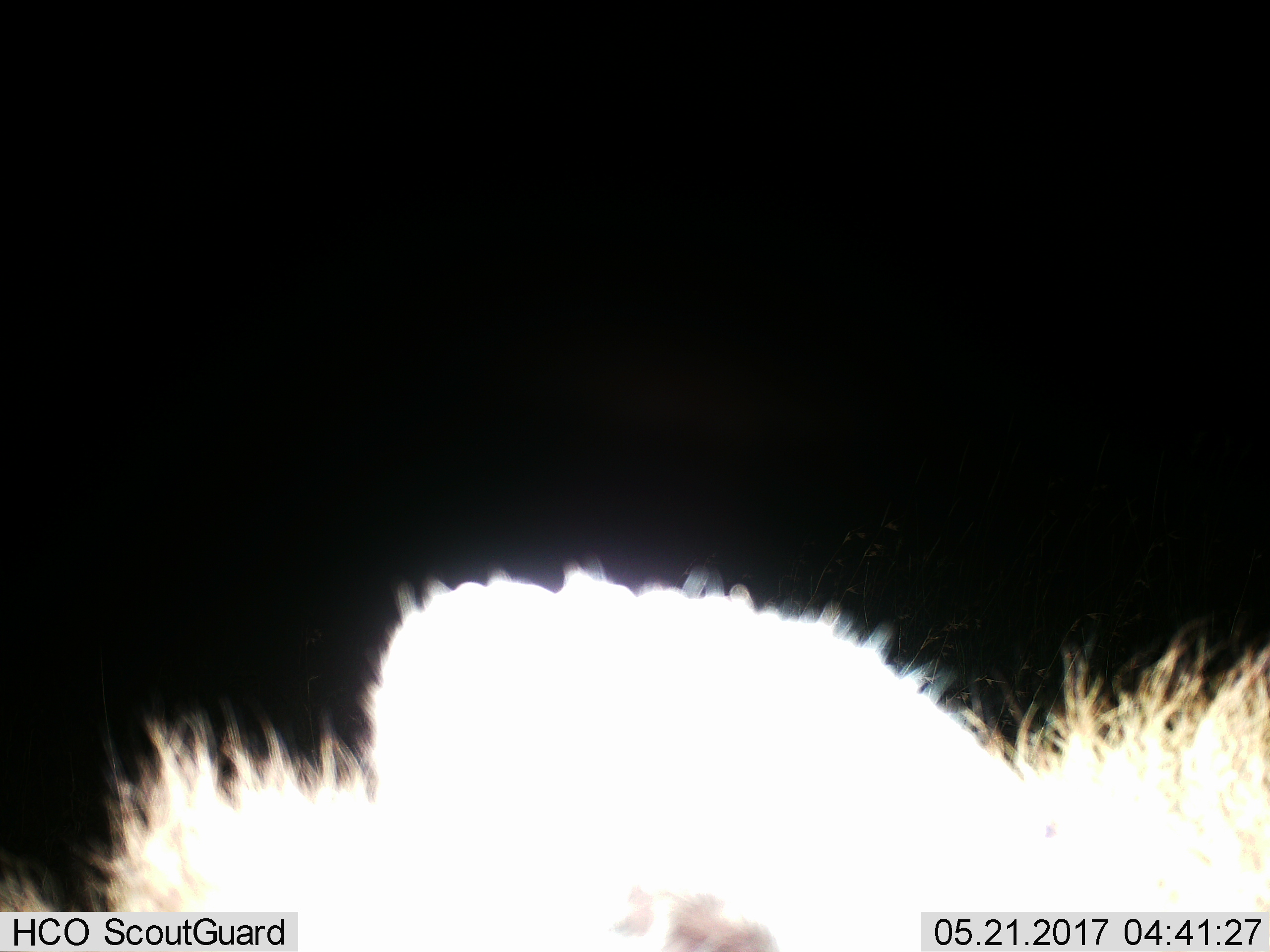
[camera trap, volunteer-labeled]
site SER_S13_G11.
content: unidentified animal